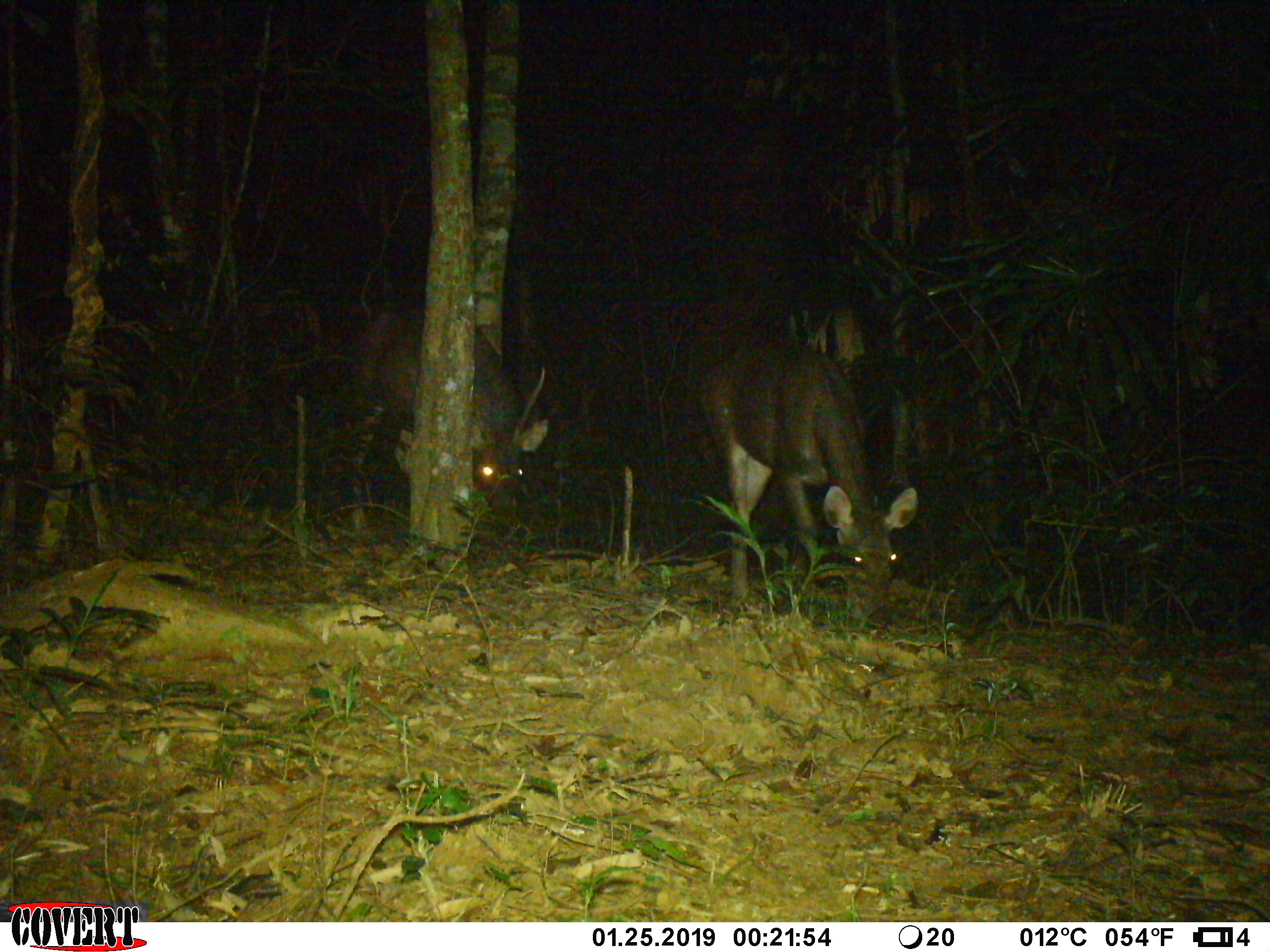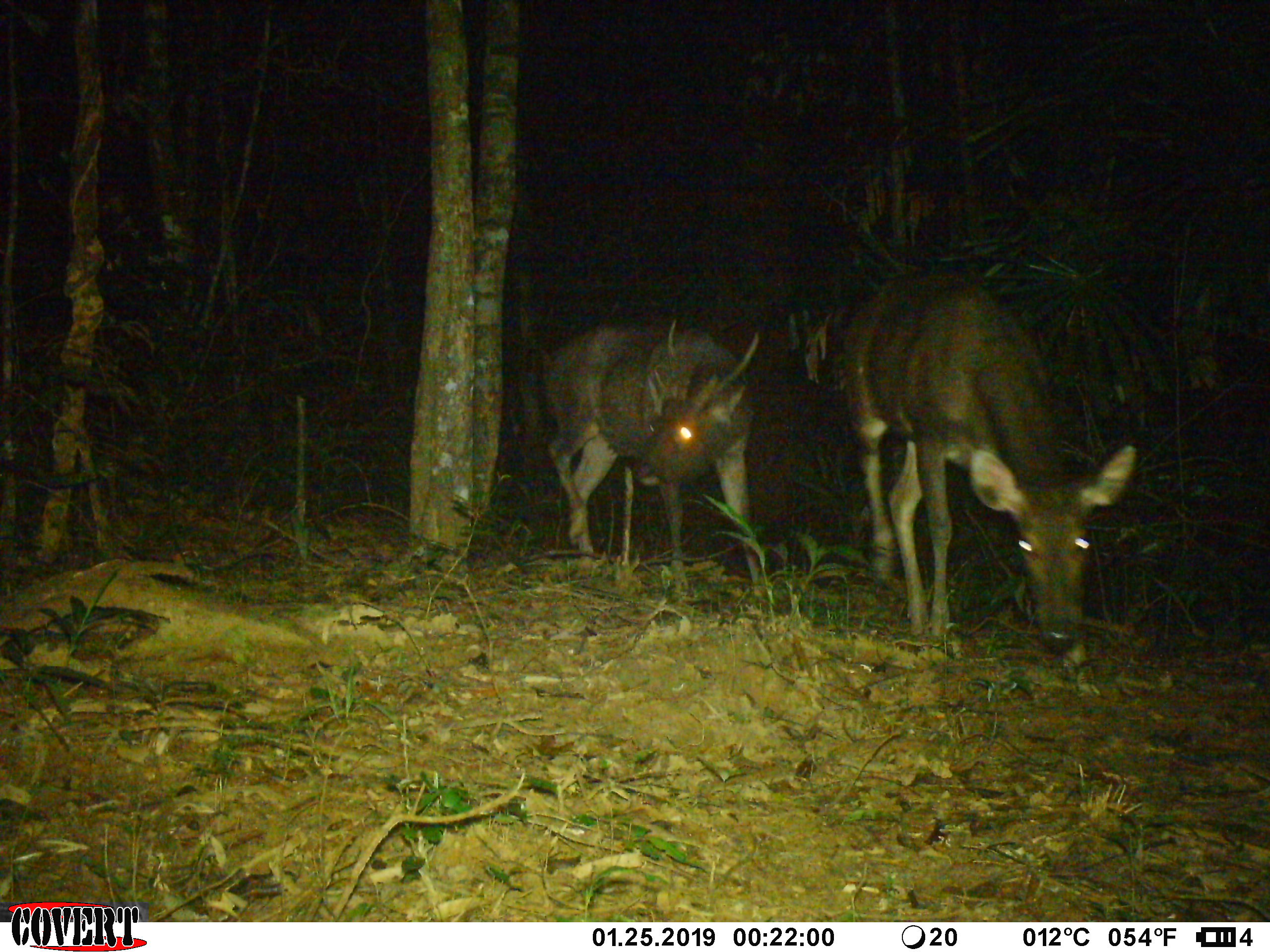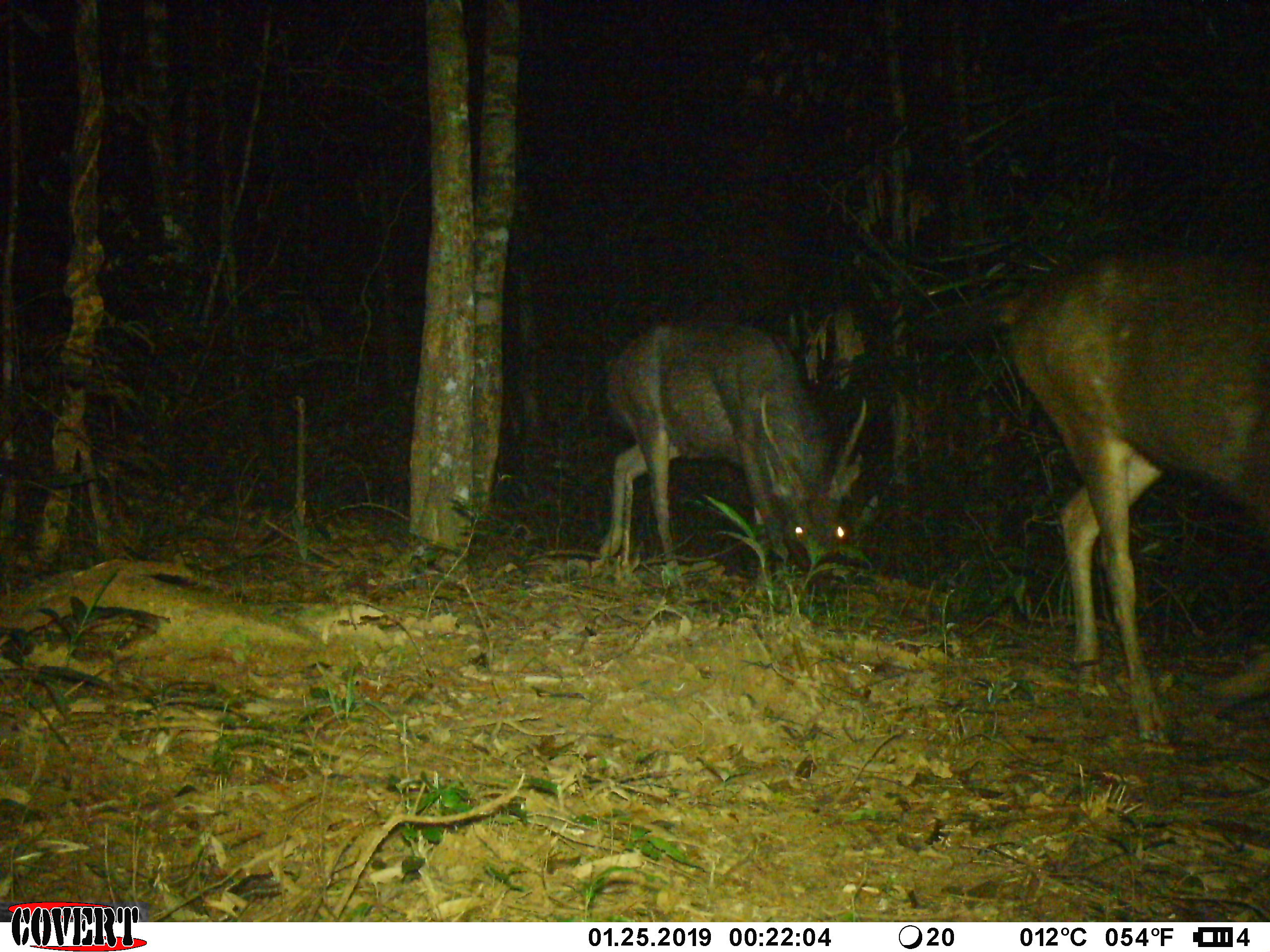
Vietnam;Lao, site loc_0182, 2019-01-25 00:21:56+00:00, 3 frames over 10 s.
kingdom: Animalia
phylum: Chordata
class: Mammalia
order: Artiodactyla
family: Cervidae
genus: Rusa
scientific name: Rusa unicolor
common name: sambar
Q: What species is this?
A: Sambar (Rusa unicolor).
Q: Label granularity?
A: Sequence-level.